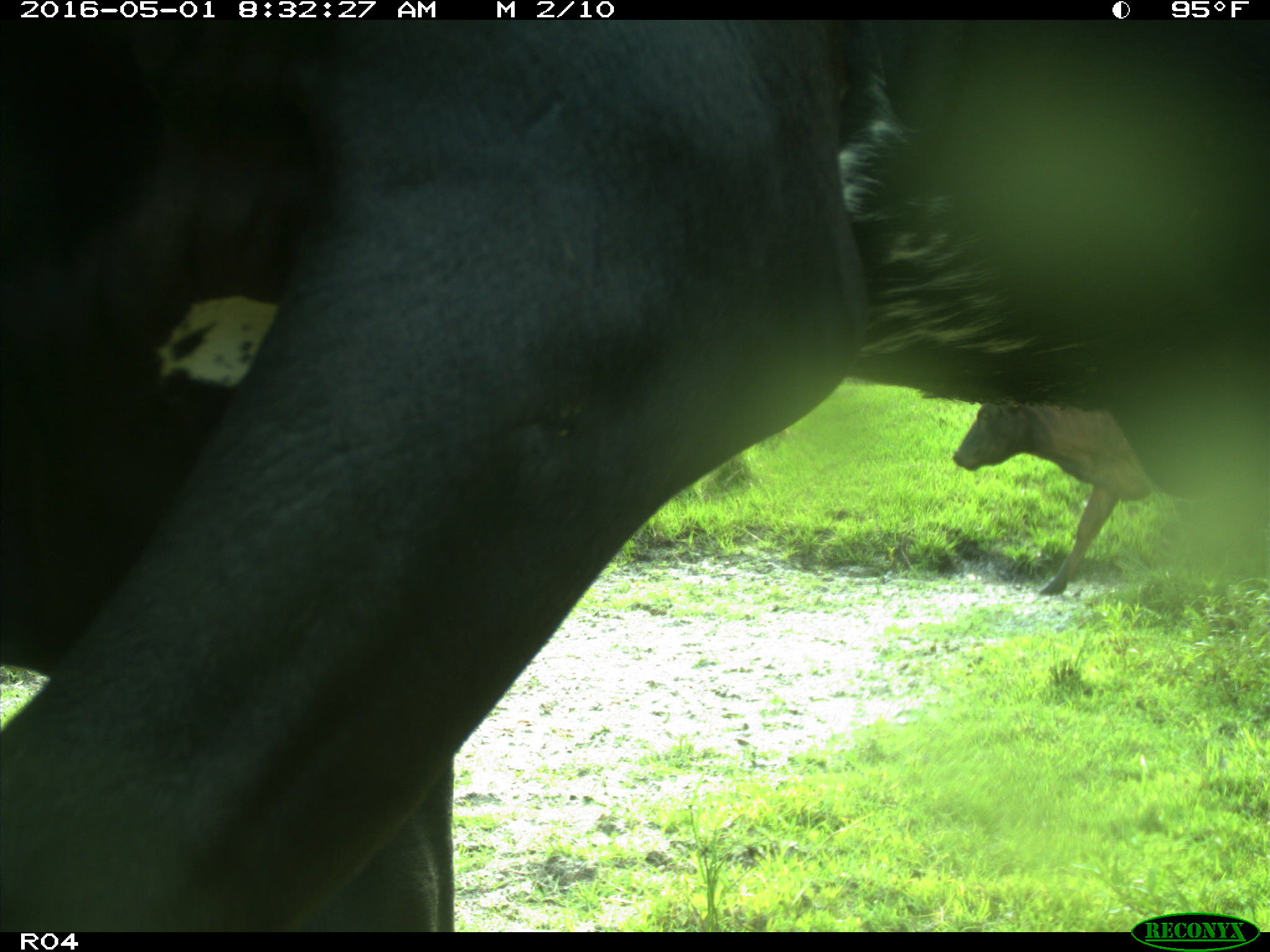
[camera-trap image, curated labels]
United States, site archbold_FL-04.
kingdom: Animalia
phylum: Chordata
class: Mammalia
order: Artiodactyla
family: Bovidae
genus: Bos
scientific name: Bos taurus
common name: domestic cow